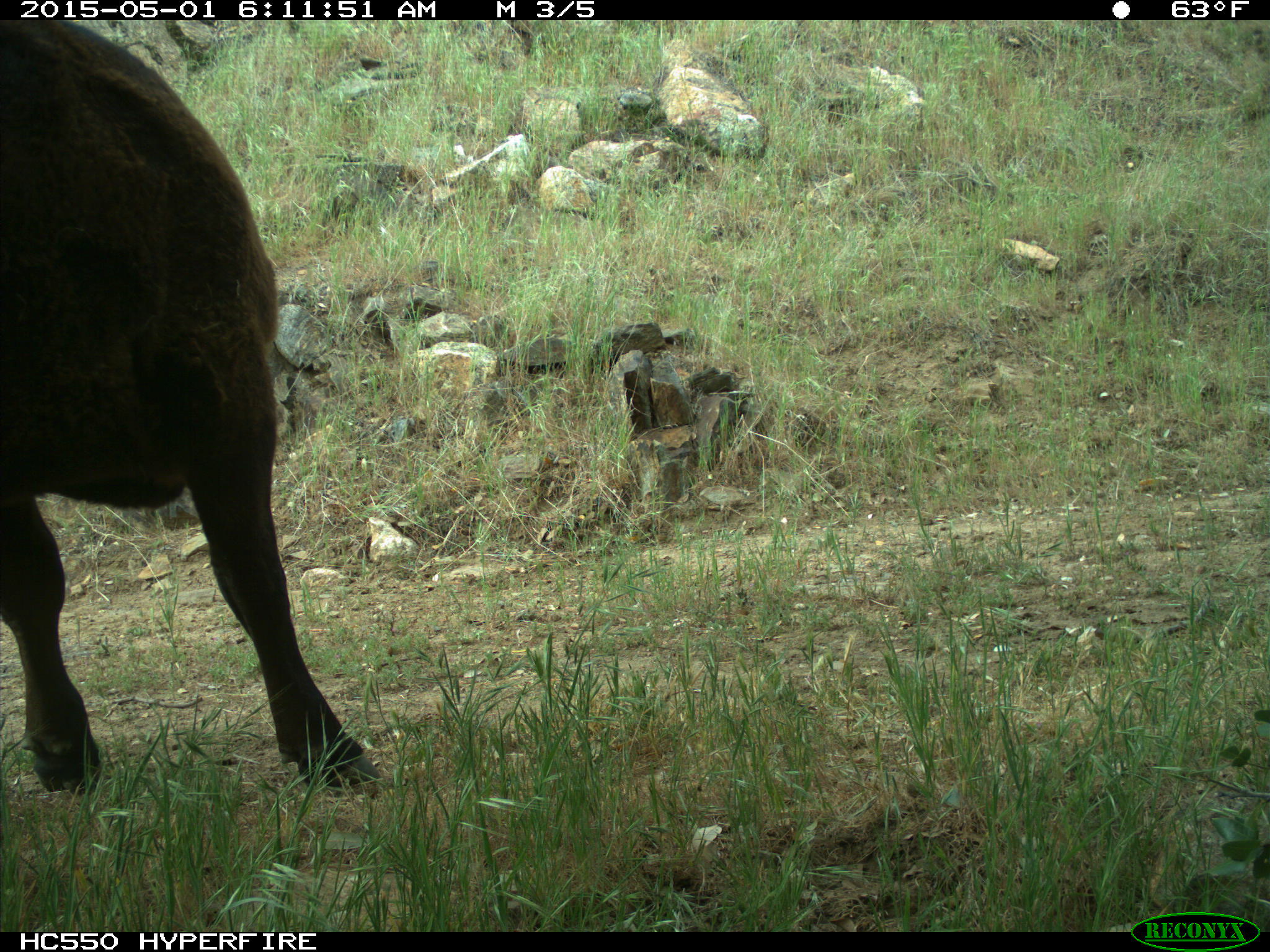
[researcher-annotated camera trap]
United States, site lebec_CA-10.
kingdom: Animalia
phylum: Chordata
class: Mammalia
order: Artiodactyla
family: Bovidae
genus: Bos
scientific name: Bos taurus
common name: domestic cow